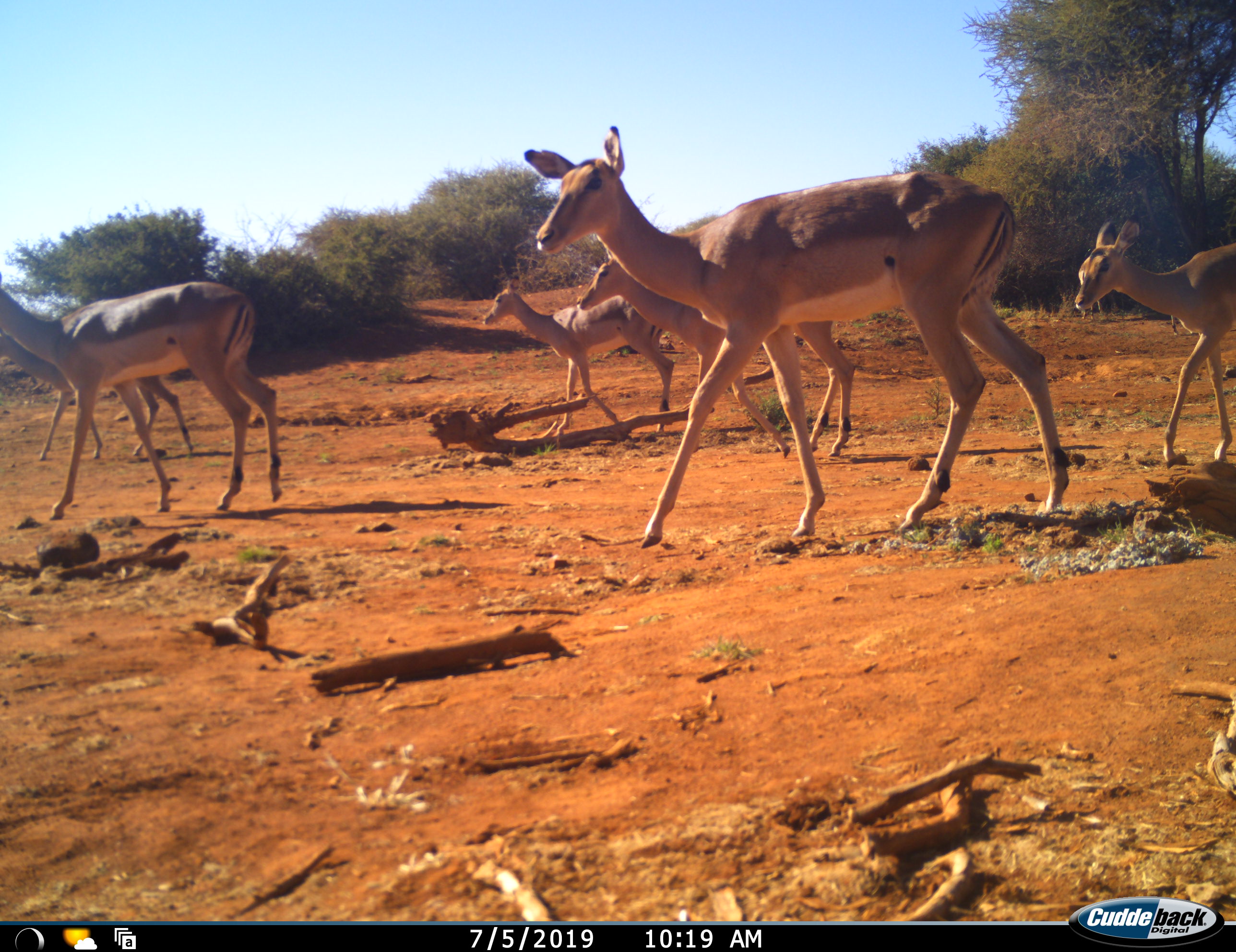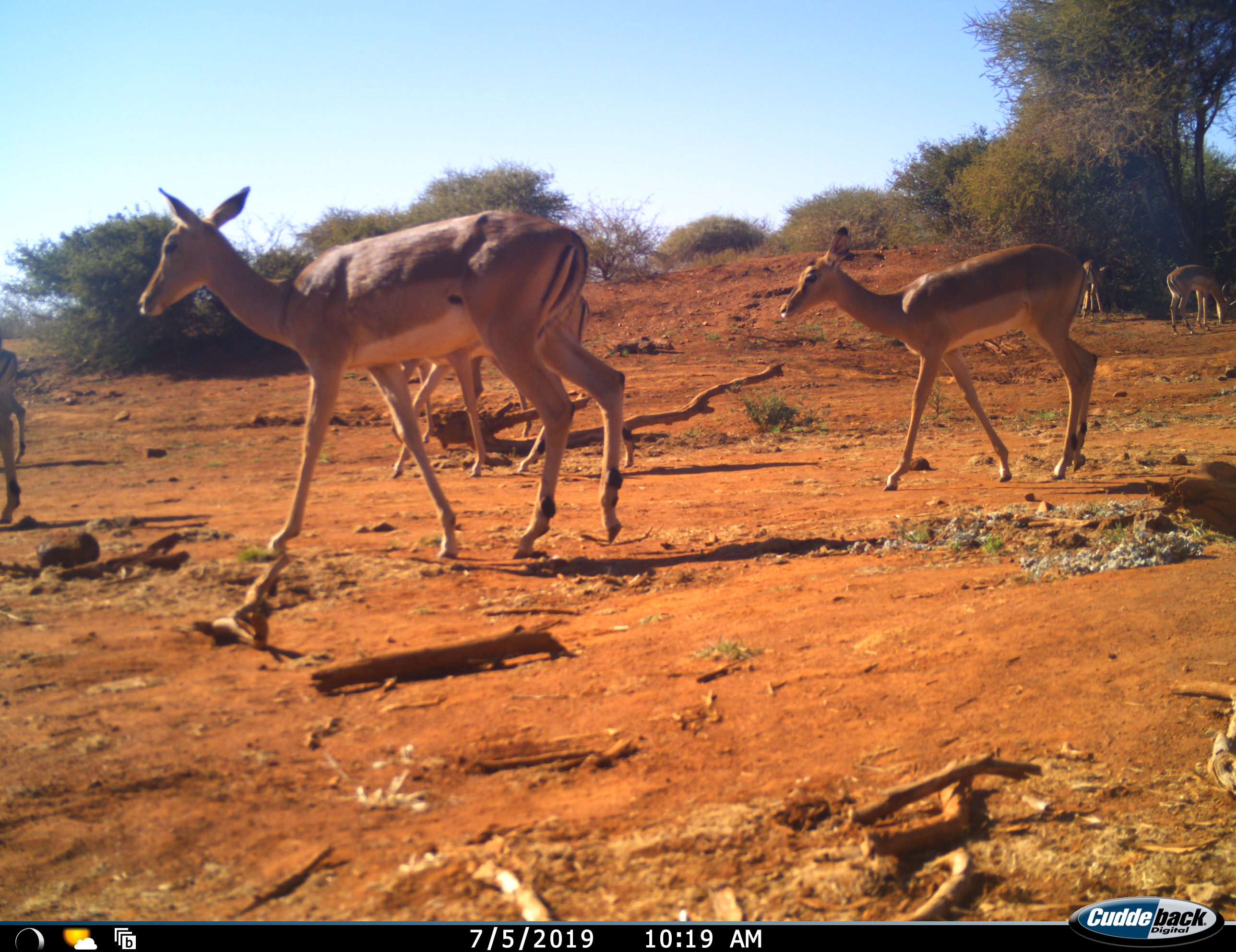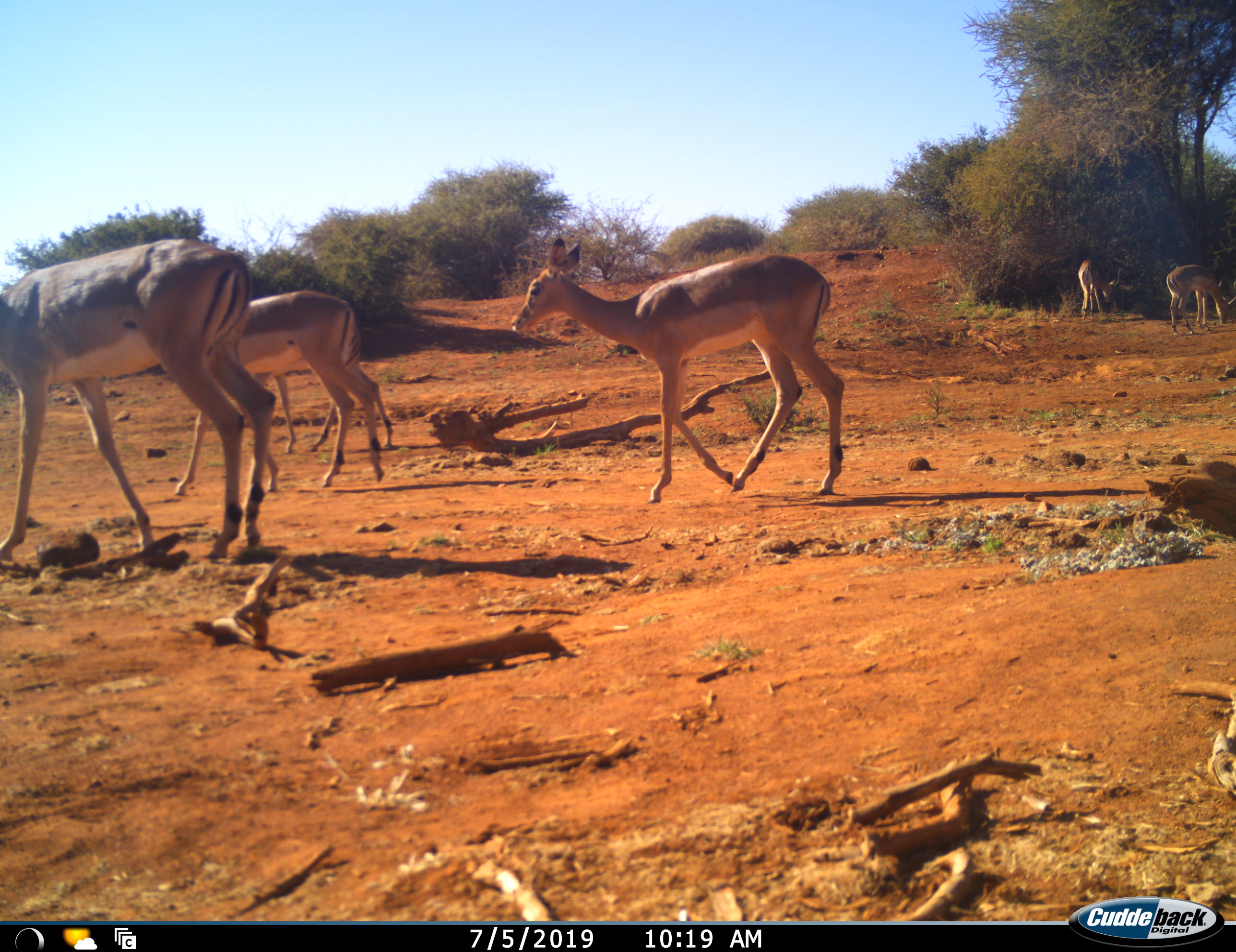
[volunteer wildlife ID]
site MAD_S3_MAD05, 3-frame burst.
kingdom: Animalia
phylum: Chordata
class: Mammalia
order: Artiodactyla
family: Bovidae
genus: Aepyceros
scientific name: Aepyceros melampus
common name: impala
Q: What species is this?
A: Impala (Aepyceros melampus).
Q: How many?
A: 8.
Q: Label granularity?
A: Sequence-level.